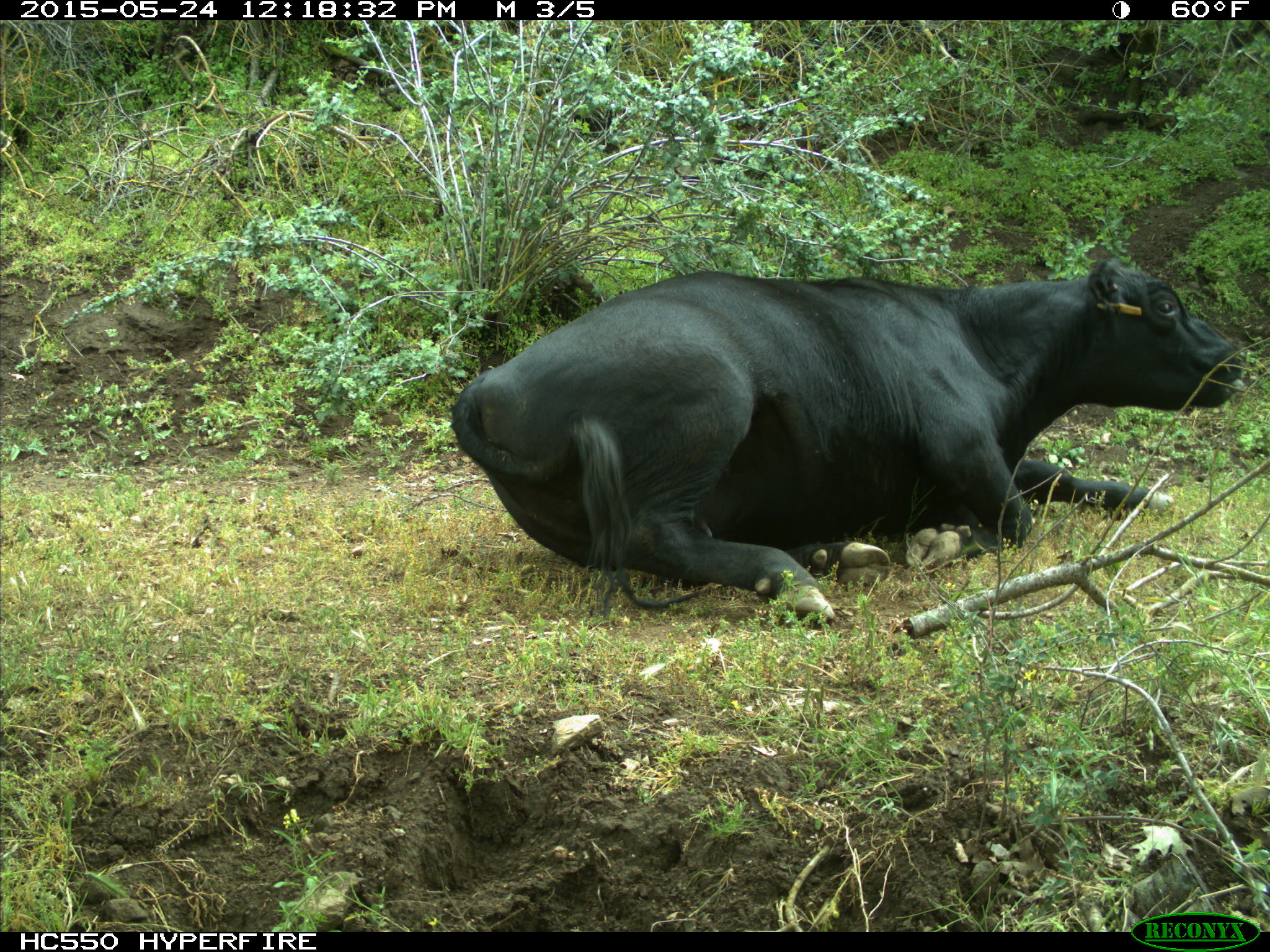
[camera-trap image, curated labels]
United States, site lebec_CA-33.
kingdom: Animalia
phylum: Chordata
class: Mammalia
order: Artiodactyla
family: Bovidae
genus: Bos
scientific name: Bos taurus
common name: domestic cow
Bos taurus (domestic cow).